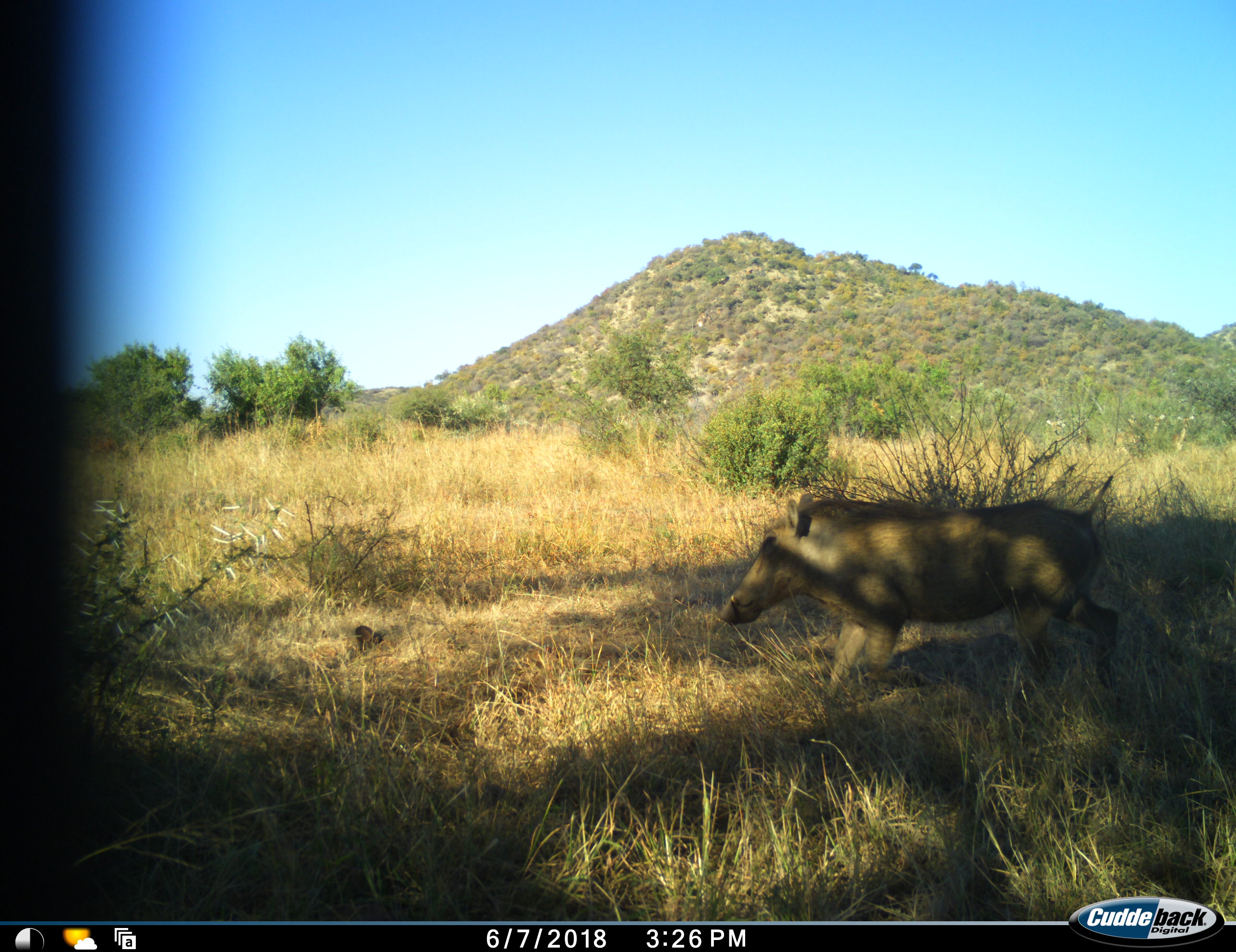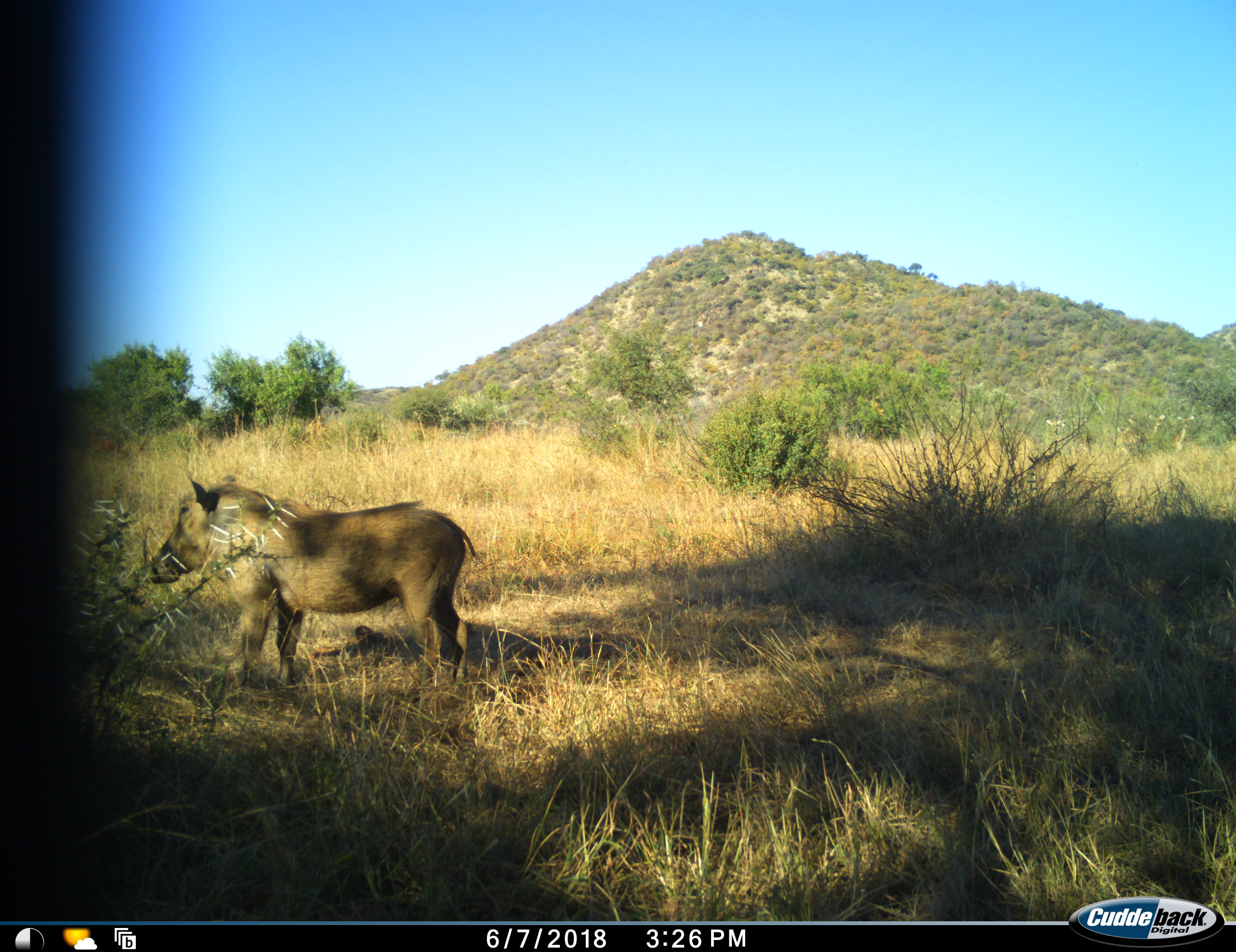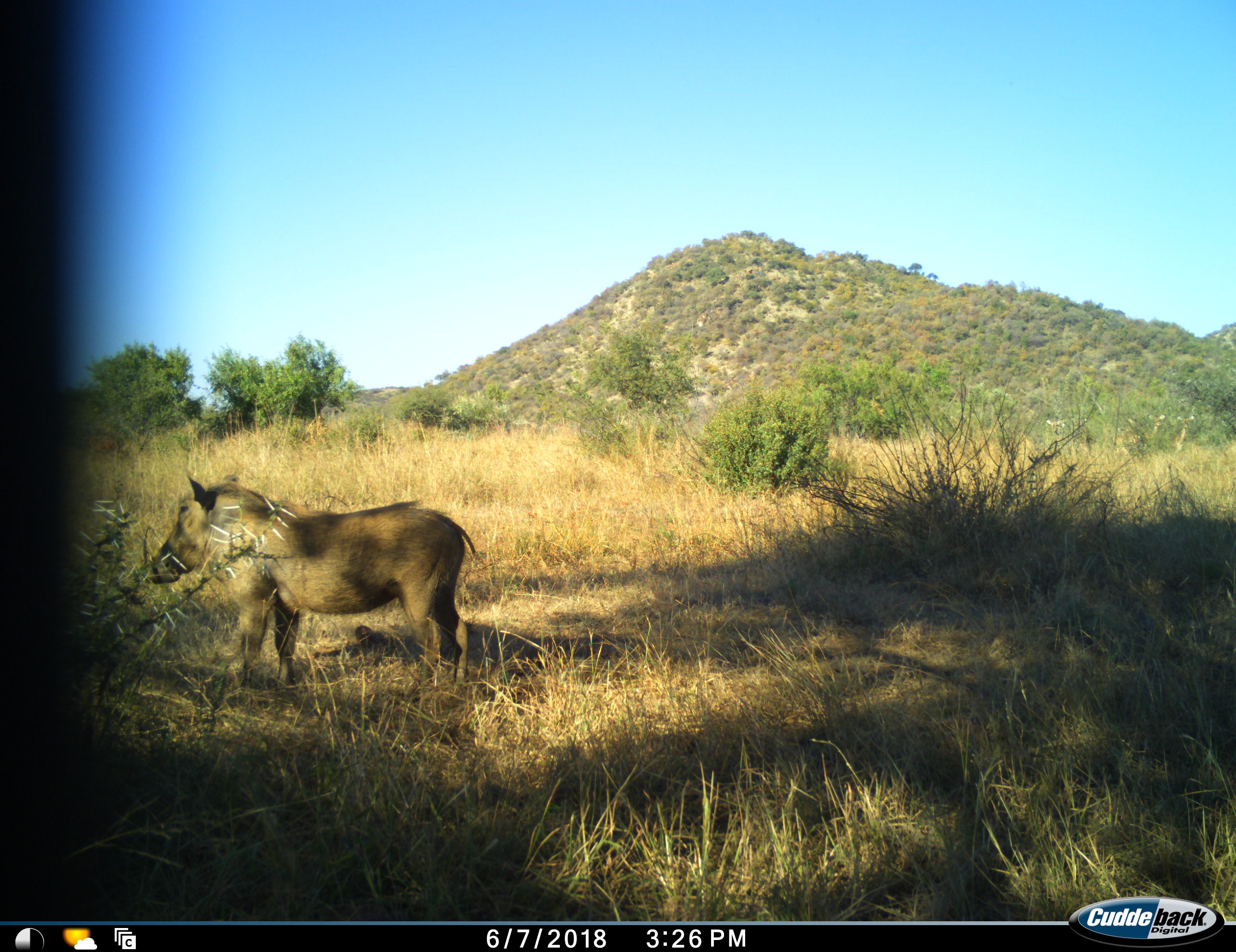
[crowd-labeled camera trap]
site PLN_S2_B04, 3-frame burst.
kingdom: Animalia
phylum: Chordata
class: Mammalia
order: Artiodactyla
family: Suidae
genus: Phacochoerus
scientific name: Phacochoerus africanus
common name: warthog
Warthog (Phacochoerus africanus), count 1. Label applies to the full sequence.